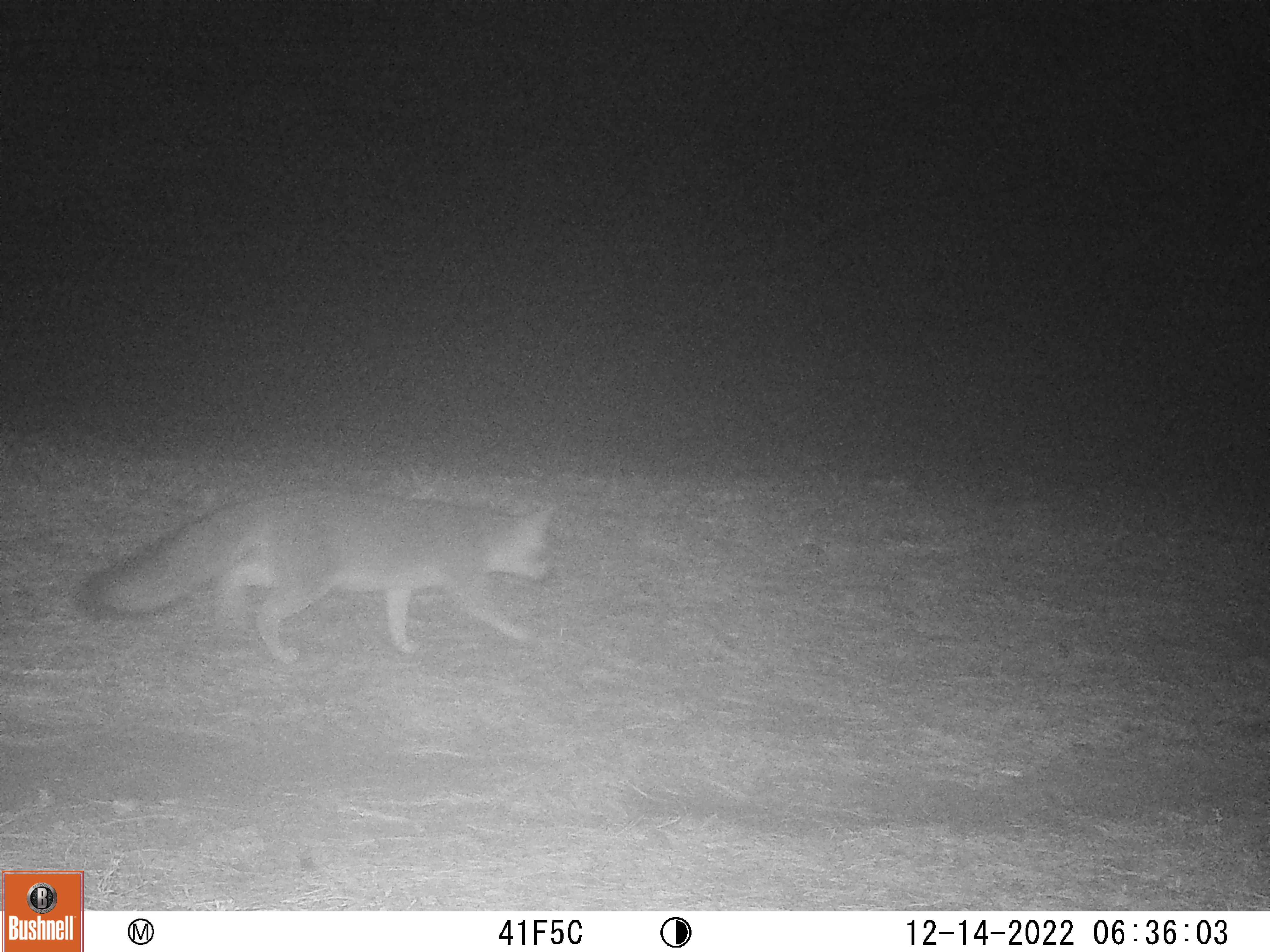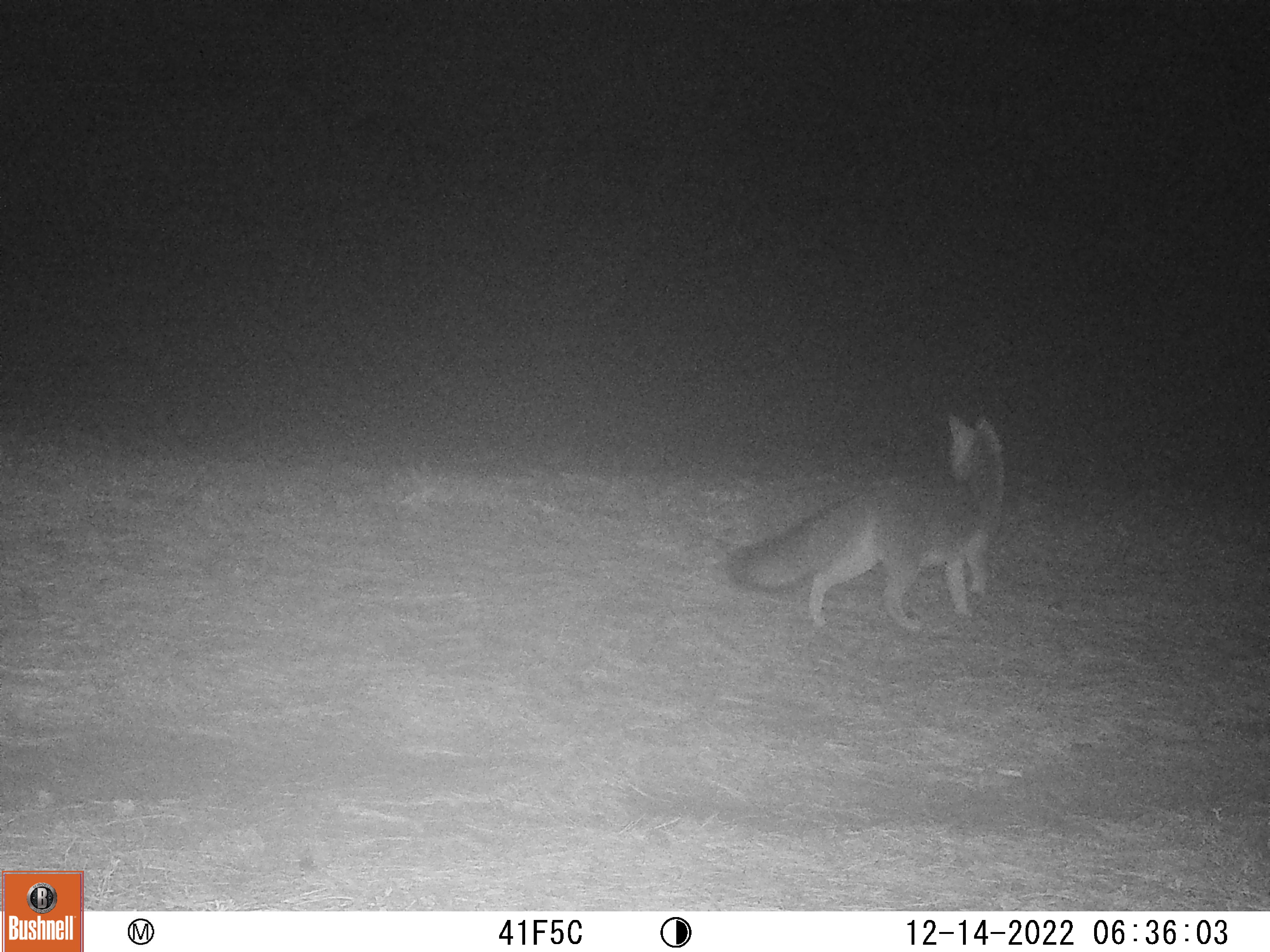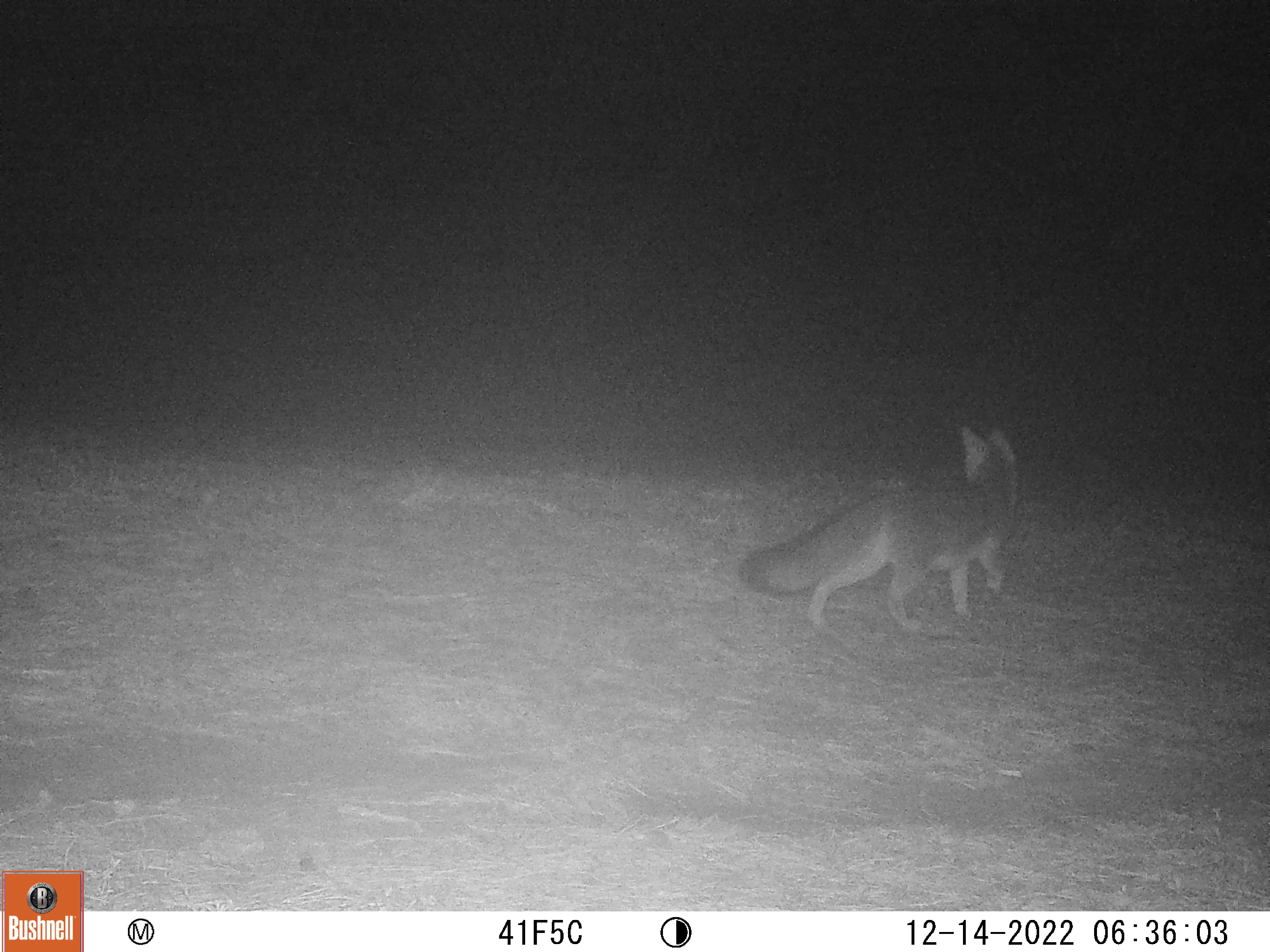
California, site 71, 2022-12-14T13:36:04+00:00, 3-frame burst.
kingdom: Animalia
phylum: Chordata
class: Mammalia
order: Carnivora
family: Canidae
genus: Urocyon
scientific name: Urocyon cinereoargenteus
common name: gray fox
Gray fox (Urocyon cinereoargenteus).